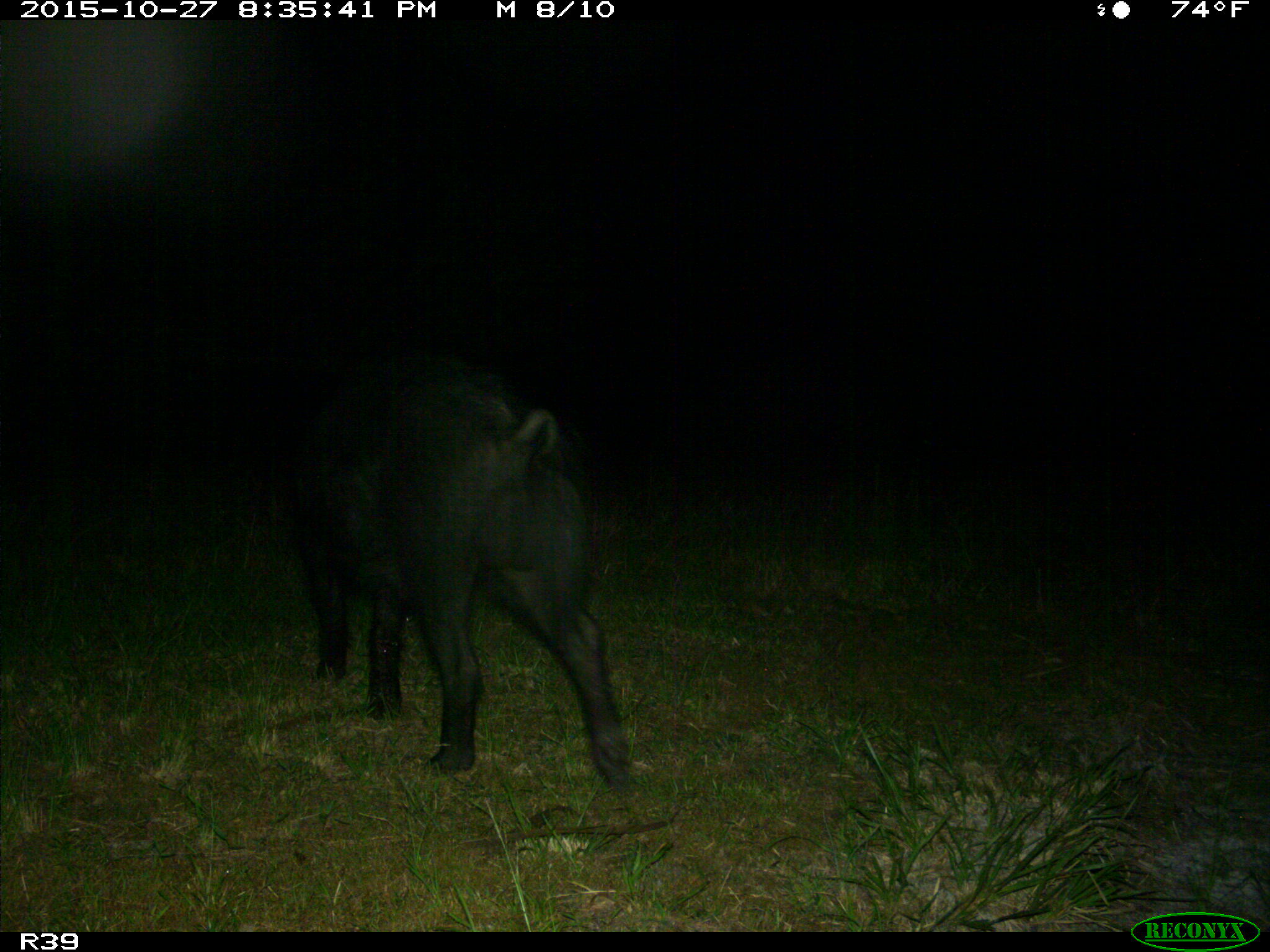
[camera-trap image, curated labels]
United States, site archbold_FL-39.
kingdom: Animalia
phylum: Chordata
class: Mammalia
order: Artiodactyla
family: Suidae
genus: Sus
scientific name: Sus scrofa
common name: wild boar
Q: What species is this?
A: Sus scrofa (wild boar).